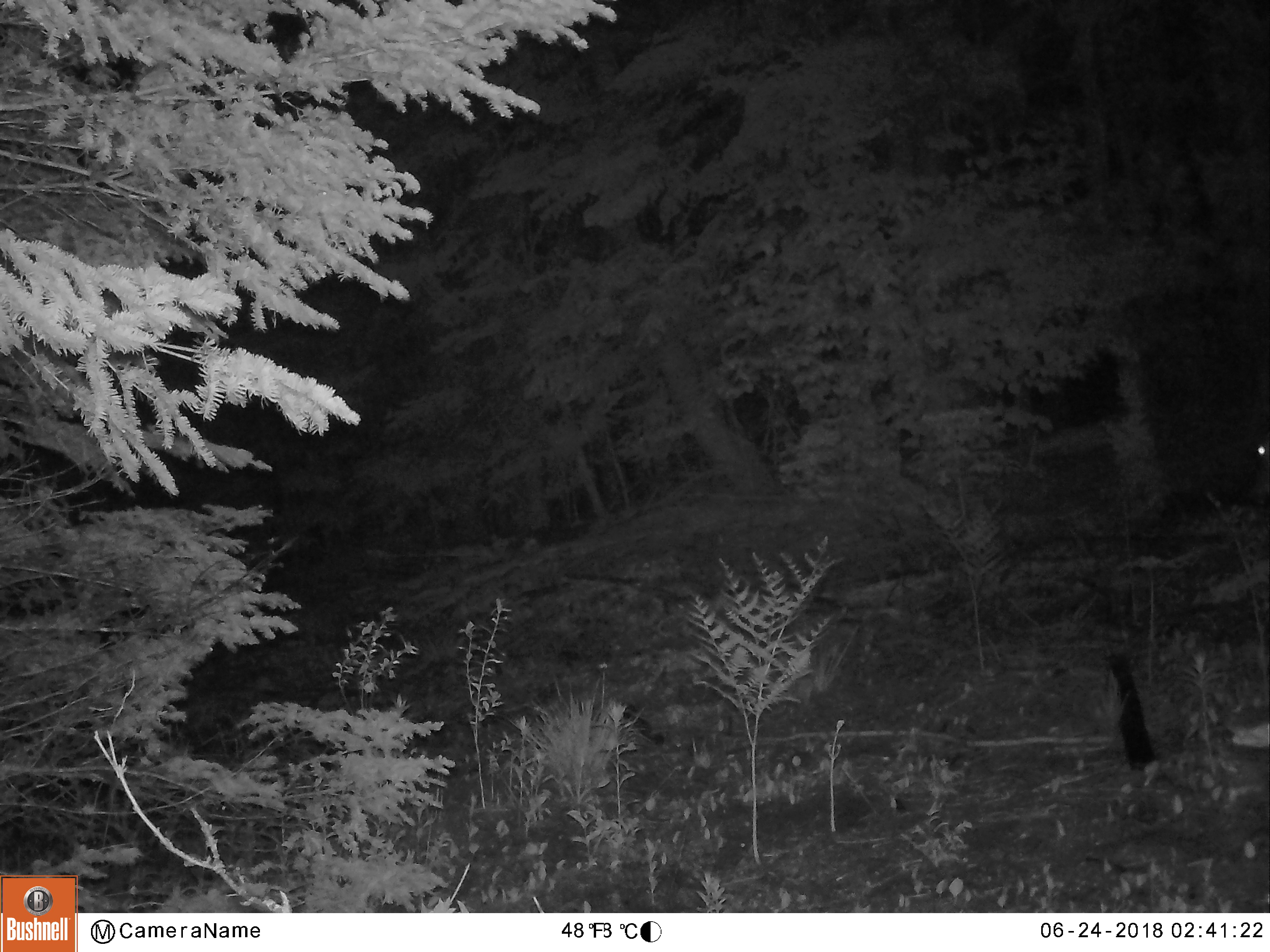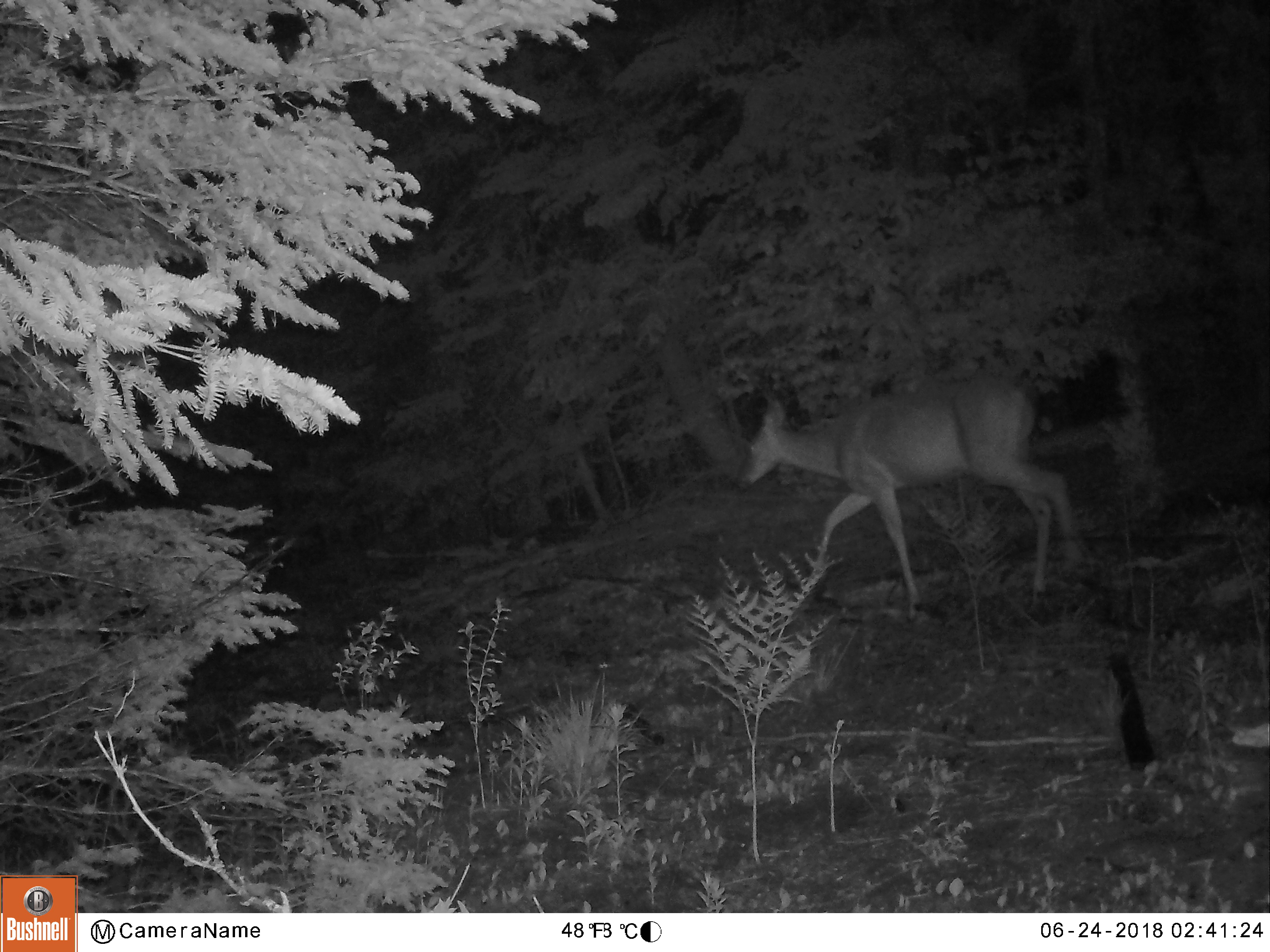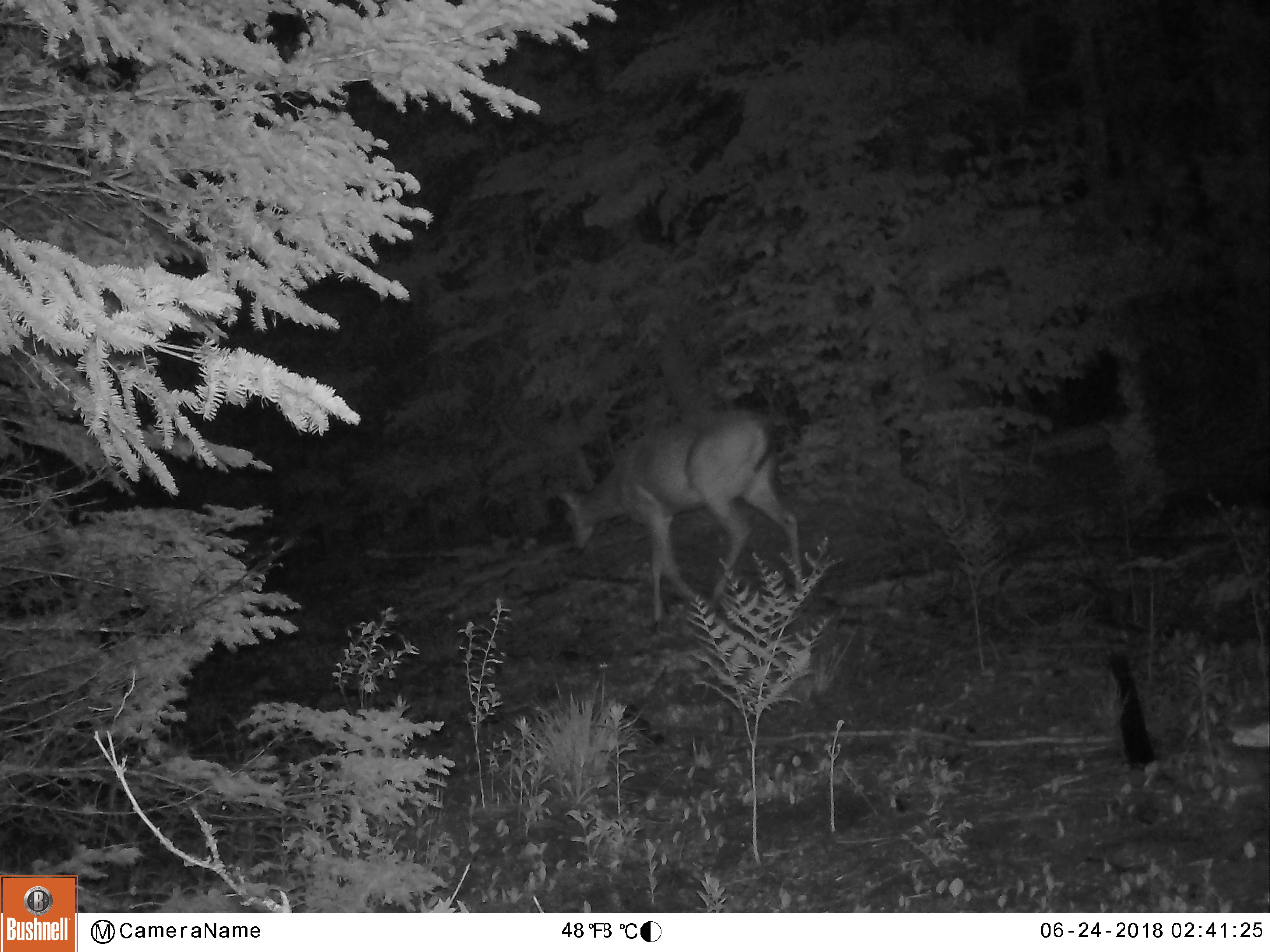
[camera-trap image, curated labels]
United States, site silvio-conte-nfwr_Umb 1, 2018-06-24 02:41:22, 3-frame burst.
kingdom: Animalia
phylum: Chordata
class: Mammalia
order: Artiodactyla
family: Cervidae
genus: Odocoileus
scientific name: Odocoileus virginianus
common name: white-tailed deer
White-tailed deer (Odocoileus virginianus).